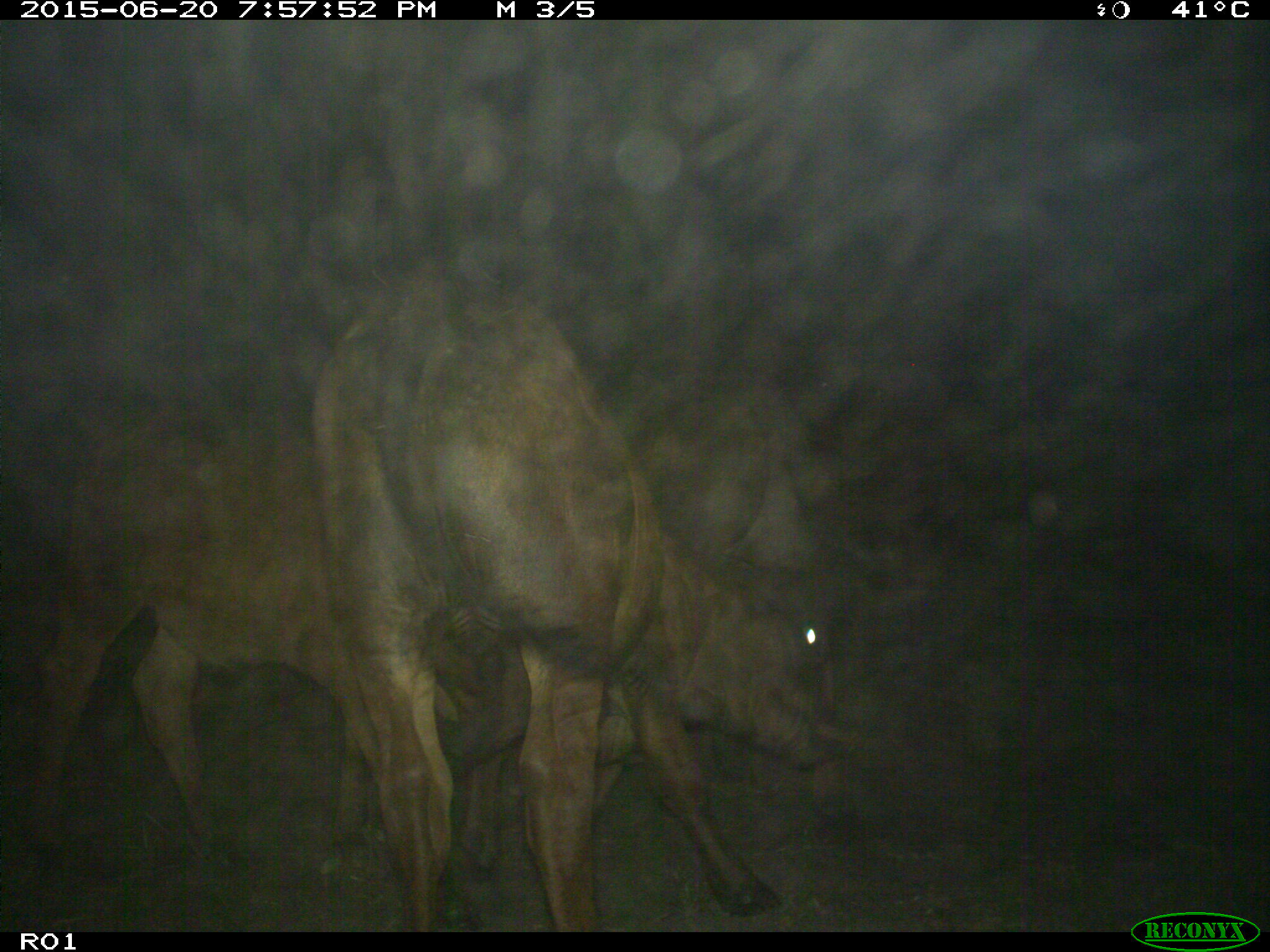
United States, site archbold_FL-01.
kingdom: Animalia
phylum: Chordata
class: Mammalia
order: Artiodactyla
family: Bovidae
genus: Bos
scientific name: Bos taurus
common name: domestic cow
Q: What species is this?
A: Bos taurus (domestic cow).